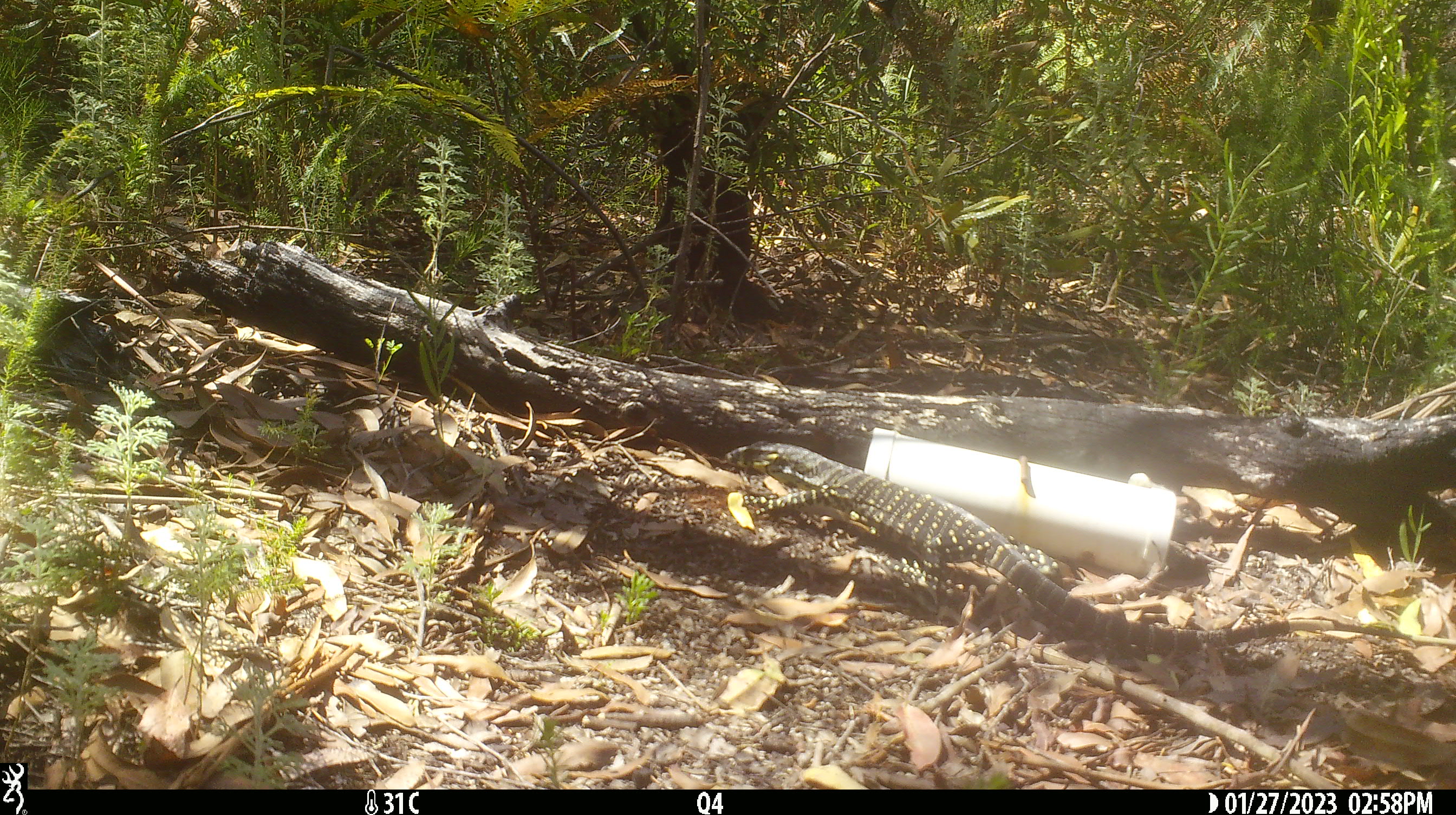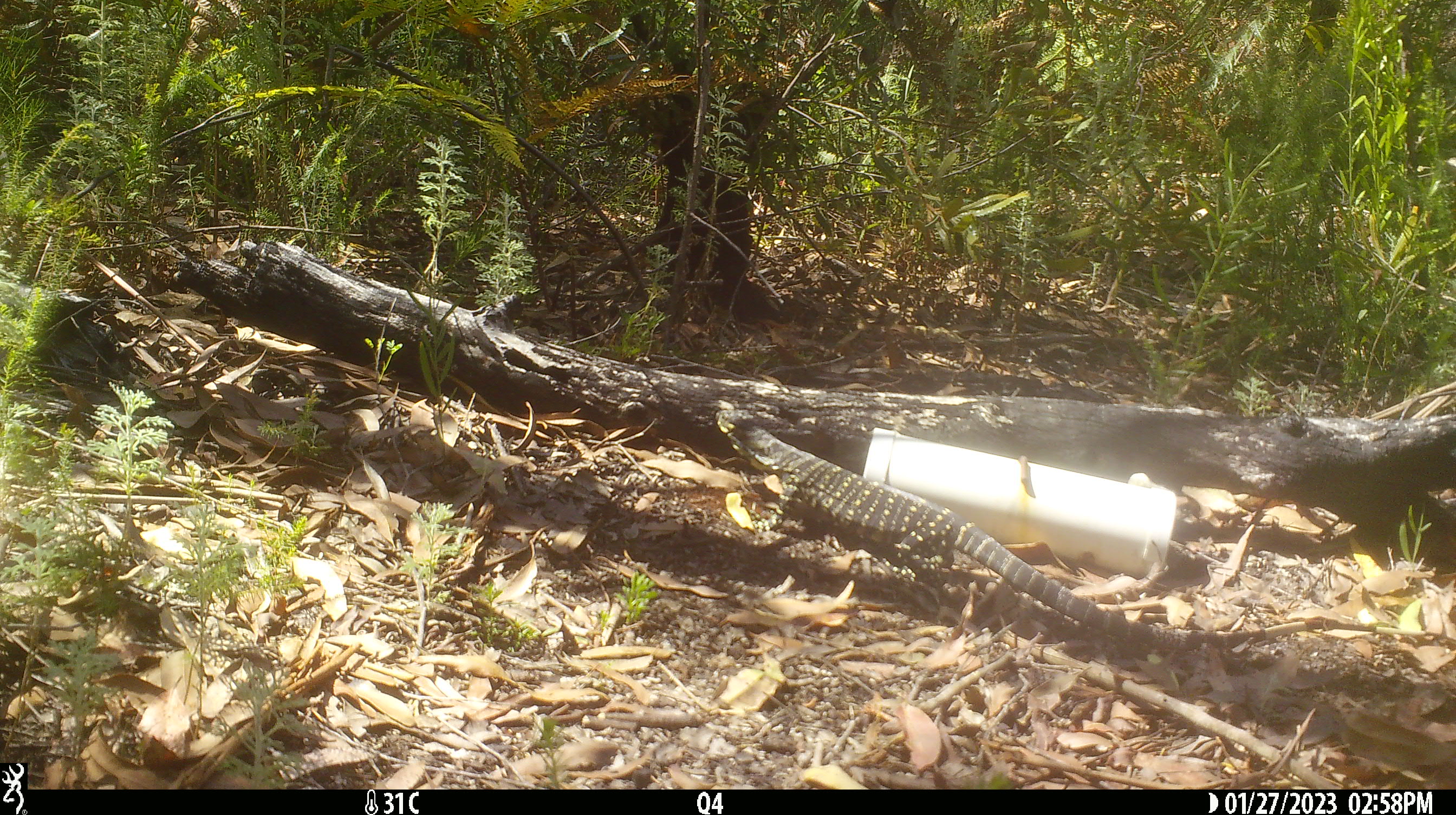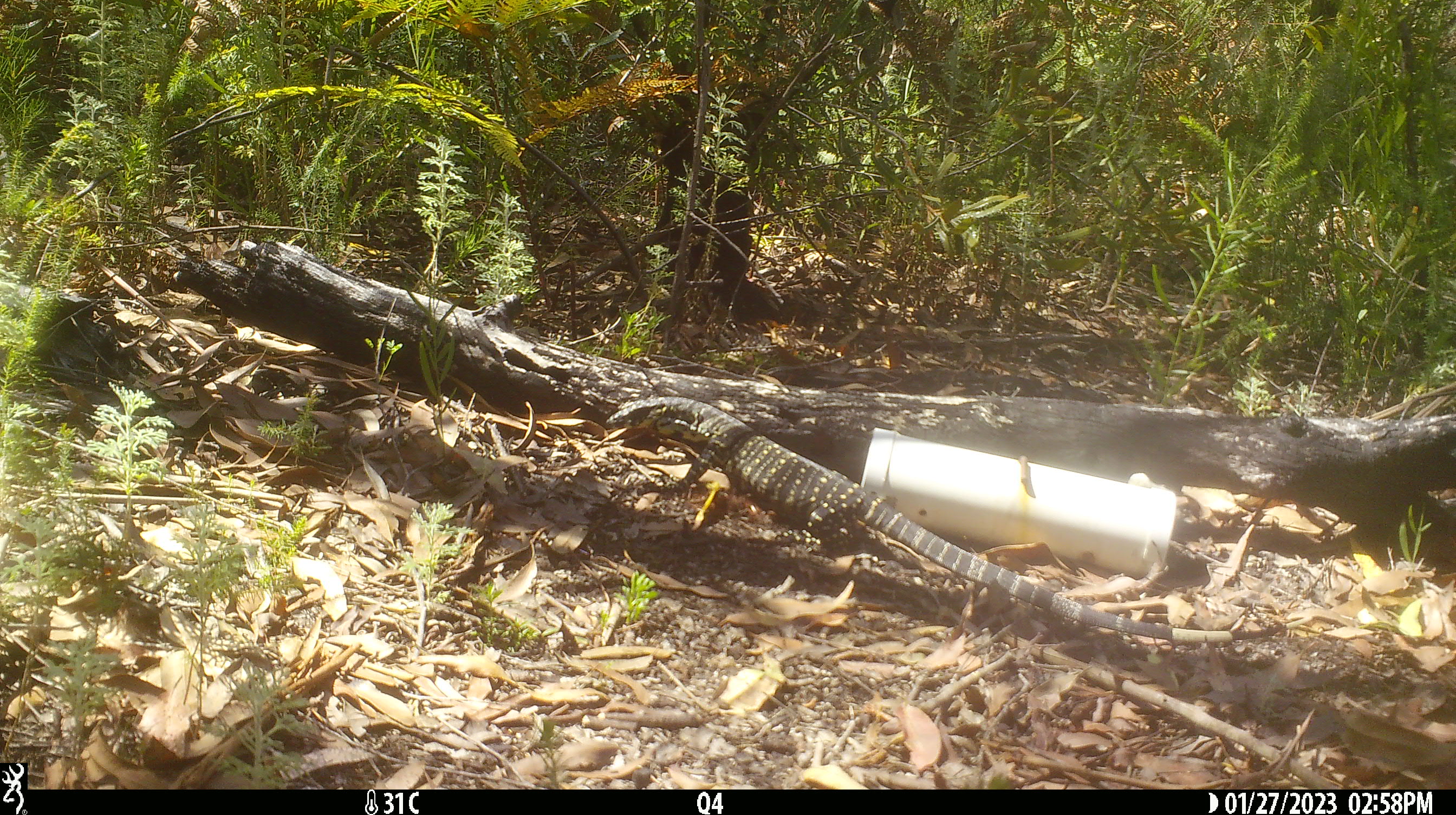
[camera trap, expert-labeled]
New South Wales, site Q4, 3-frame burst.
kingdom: Animalia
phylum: Chordata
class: Reptilia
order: Squamata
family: Varanidae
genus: Varanus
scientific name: Varanus varius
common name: lace monitor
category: goanna